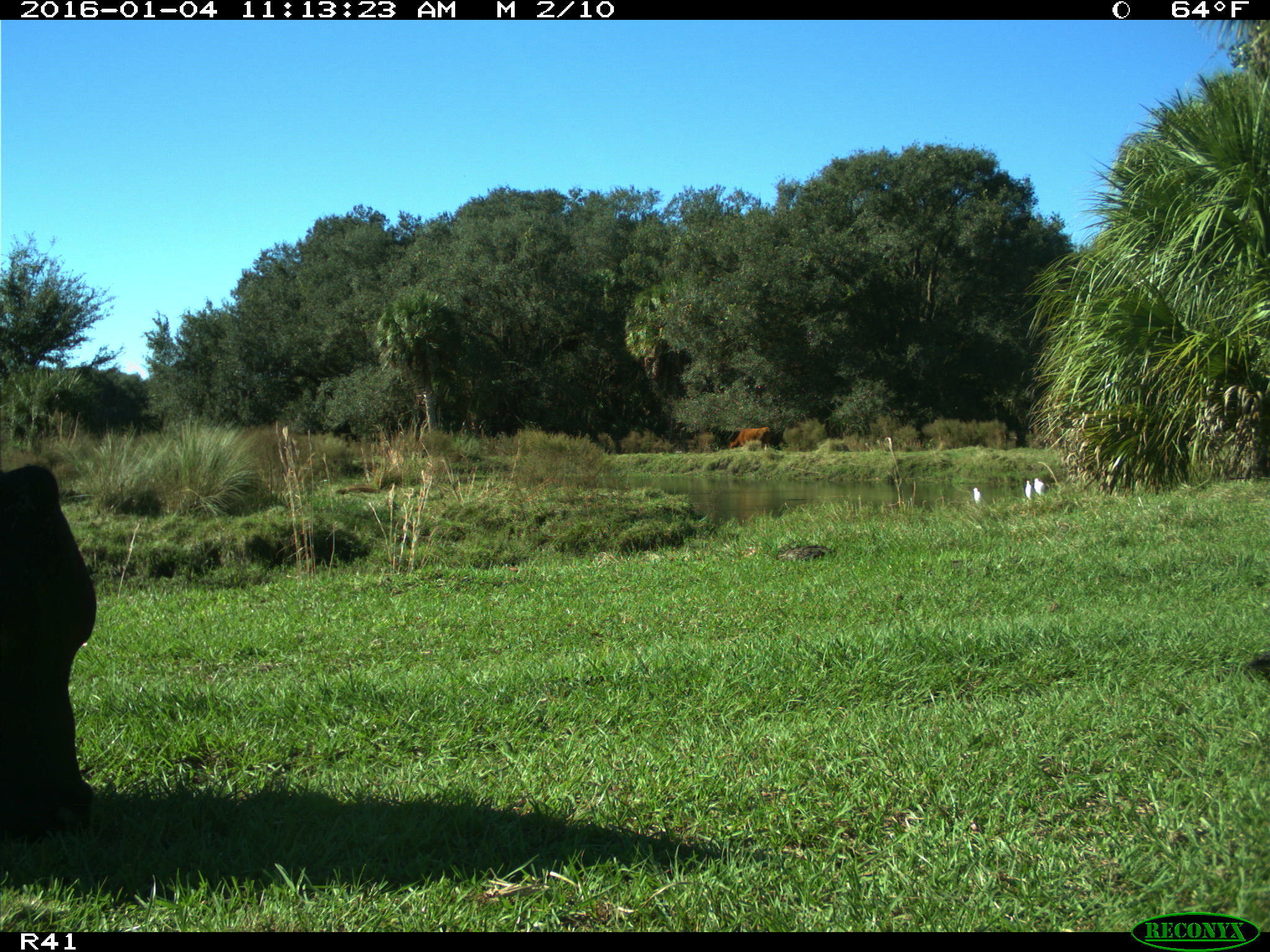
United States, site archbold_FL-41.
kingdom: Animalia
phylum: Chordata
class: Mammalia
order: Artiodactyla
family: Bovidae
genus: Bos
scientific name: Bos taurus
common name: domestic cow